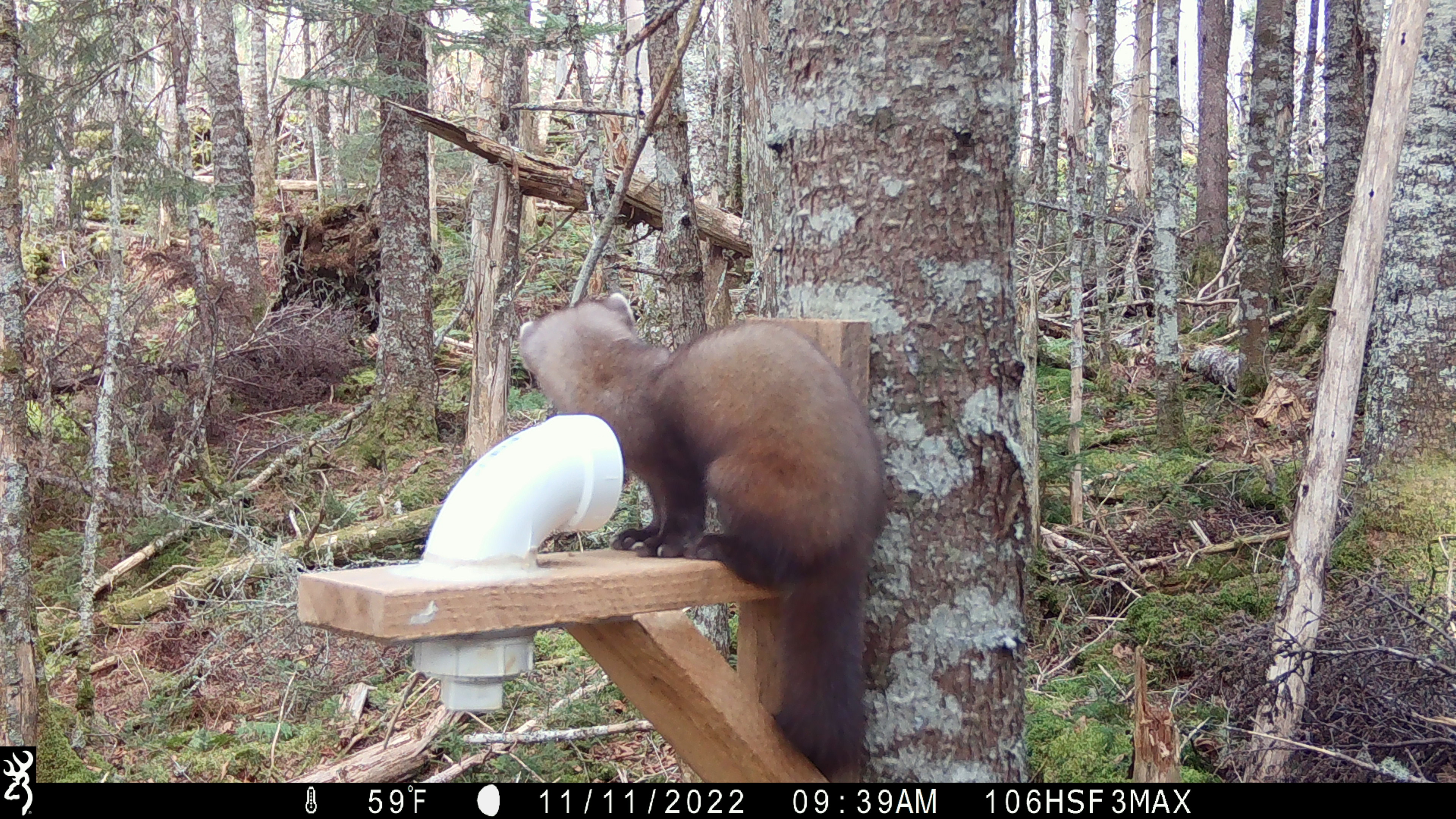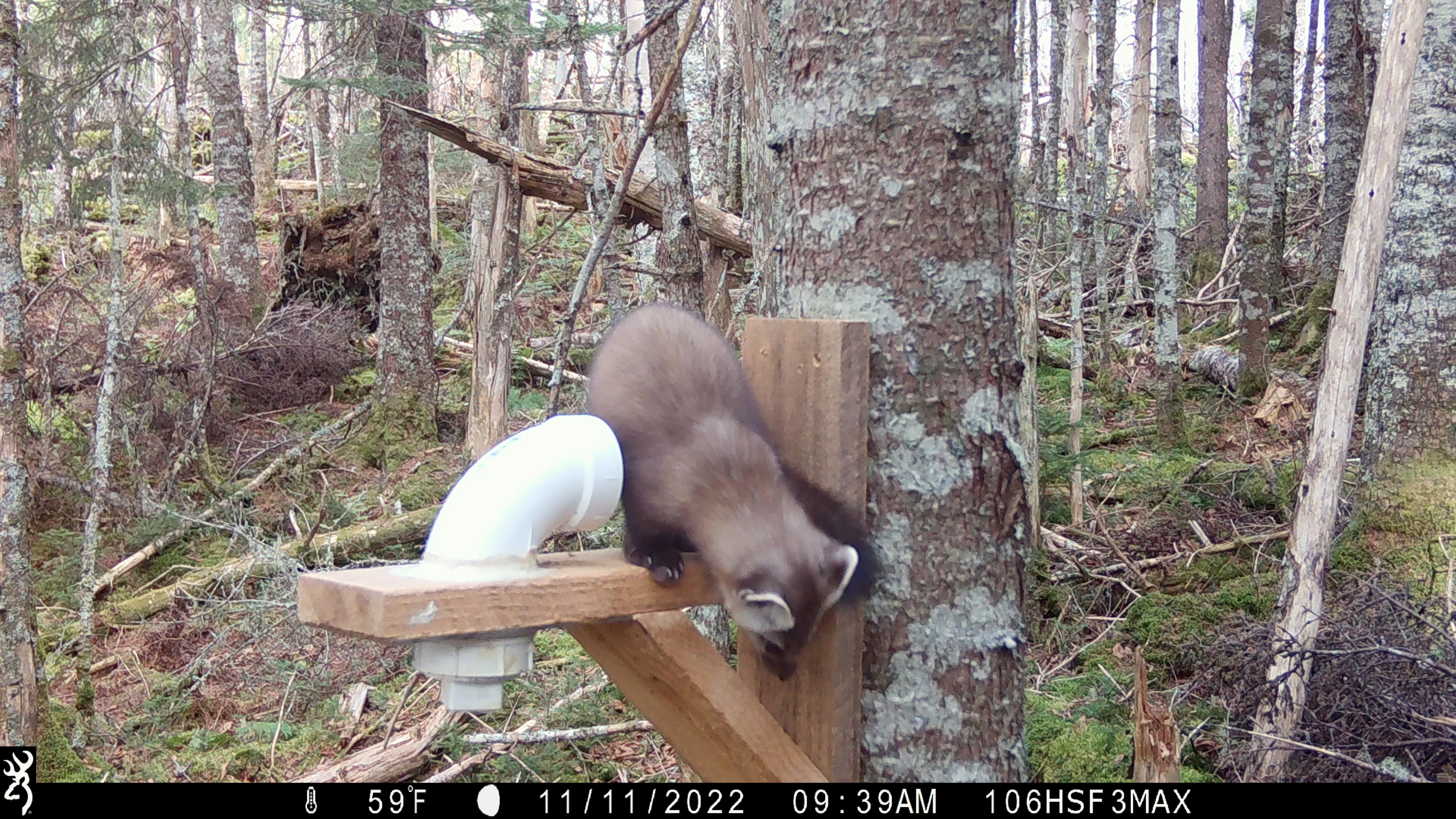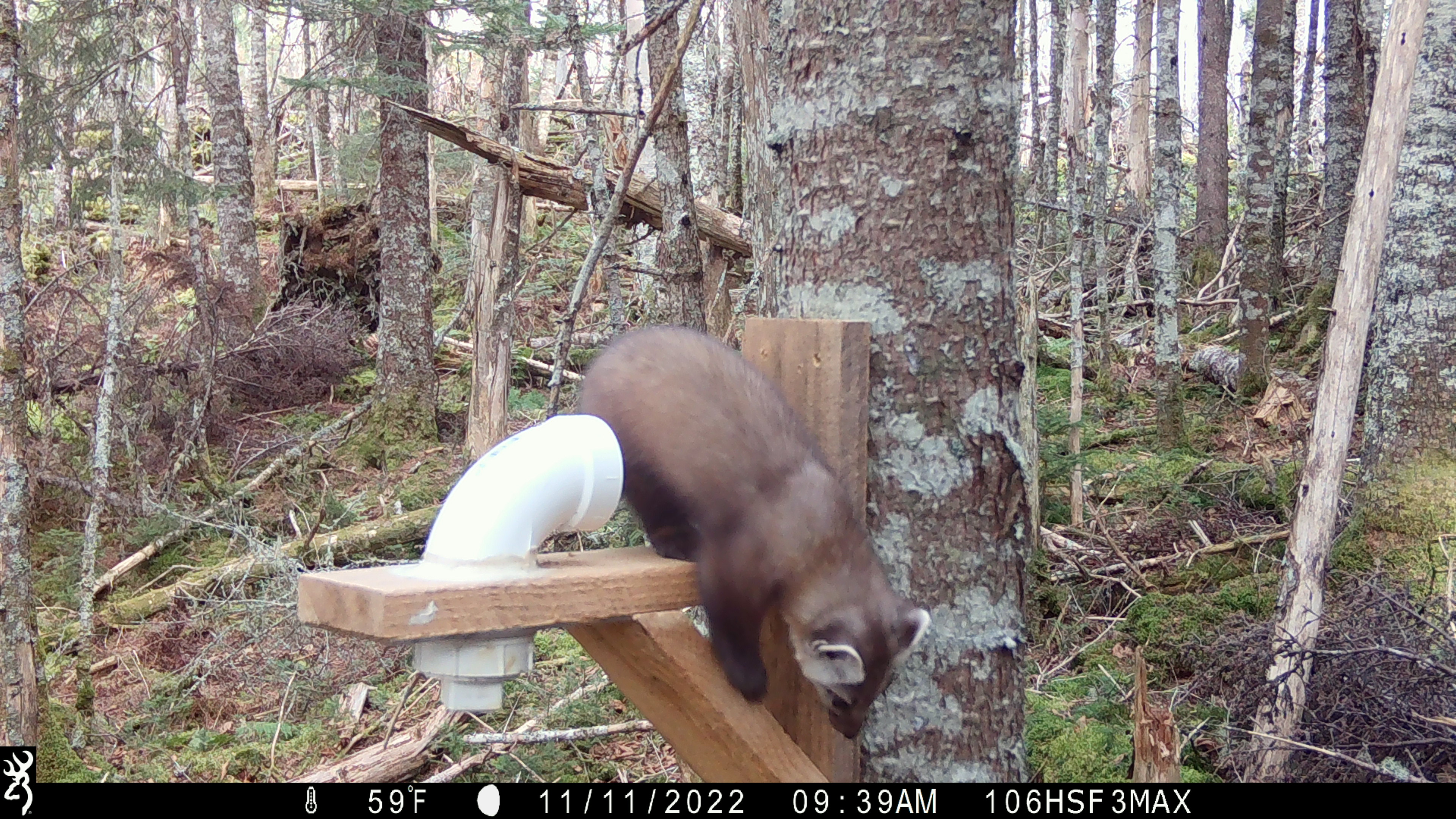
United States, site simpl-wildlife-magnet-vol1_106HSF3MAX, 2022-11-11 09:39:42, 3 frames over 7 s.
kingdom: Animalia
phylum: Chordata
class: Mammalia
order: Carnivora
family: Mustelidae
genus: Martes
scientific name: Martes americana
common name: american marten